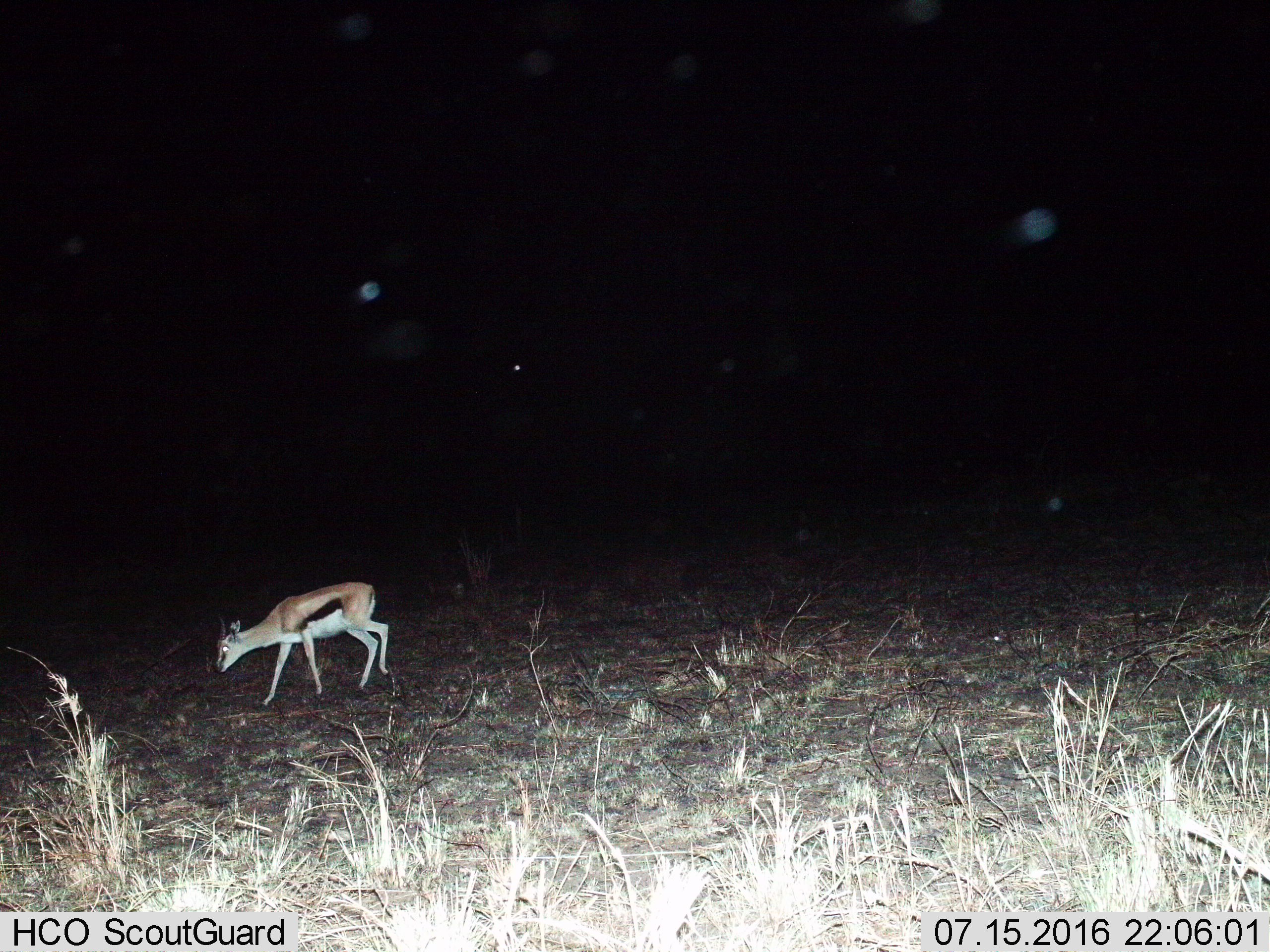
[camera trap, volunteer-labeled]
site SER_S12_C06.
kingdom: Animalia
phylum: Chordata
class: Mammalia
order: Artiodactyla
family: Bovidae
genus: Eudorcas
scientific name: Eudorcas thomsonii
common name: thomson's gazelle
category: gazellethomsons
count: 1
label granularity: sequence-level